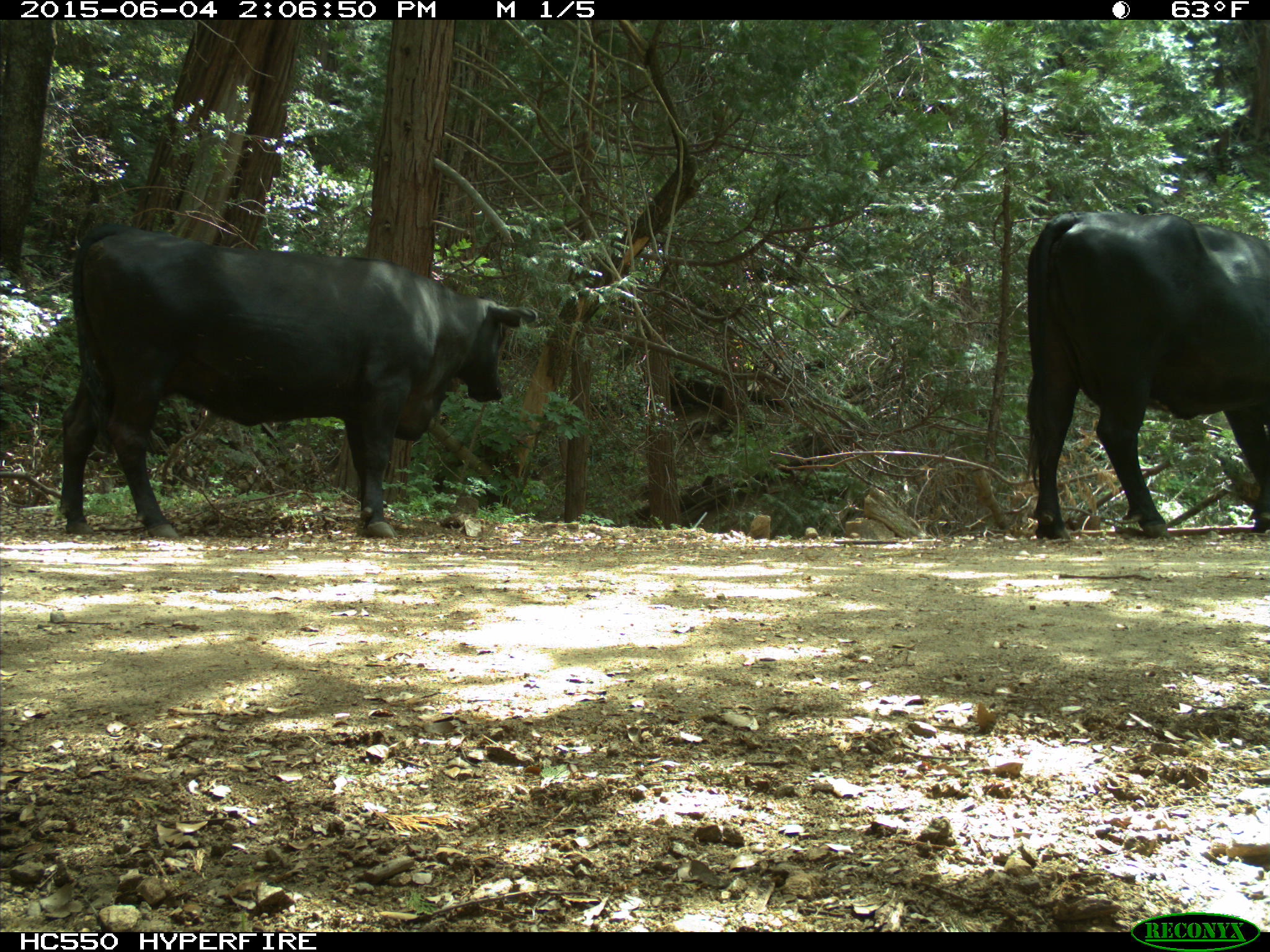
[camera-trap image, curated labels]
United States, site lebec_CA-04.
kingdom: Animalia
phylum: Chordata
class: Mammalia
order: Artiodactyla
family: Bovidae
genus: Bos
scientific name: Bos taurus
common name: domestic cow